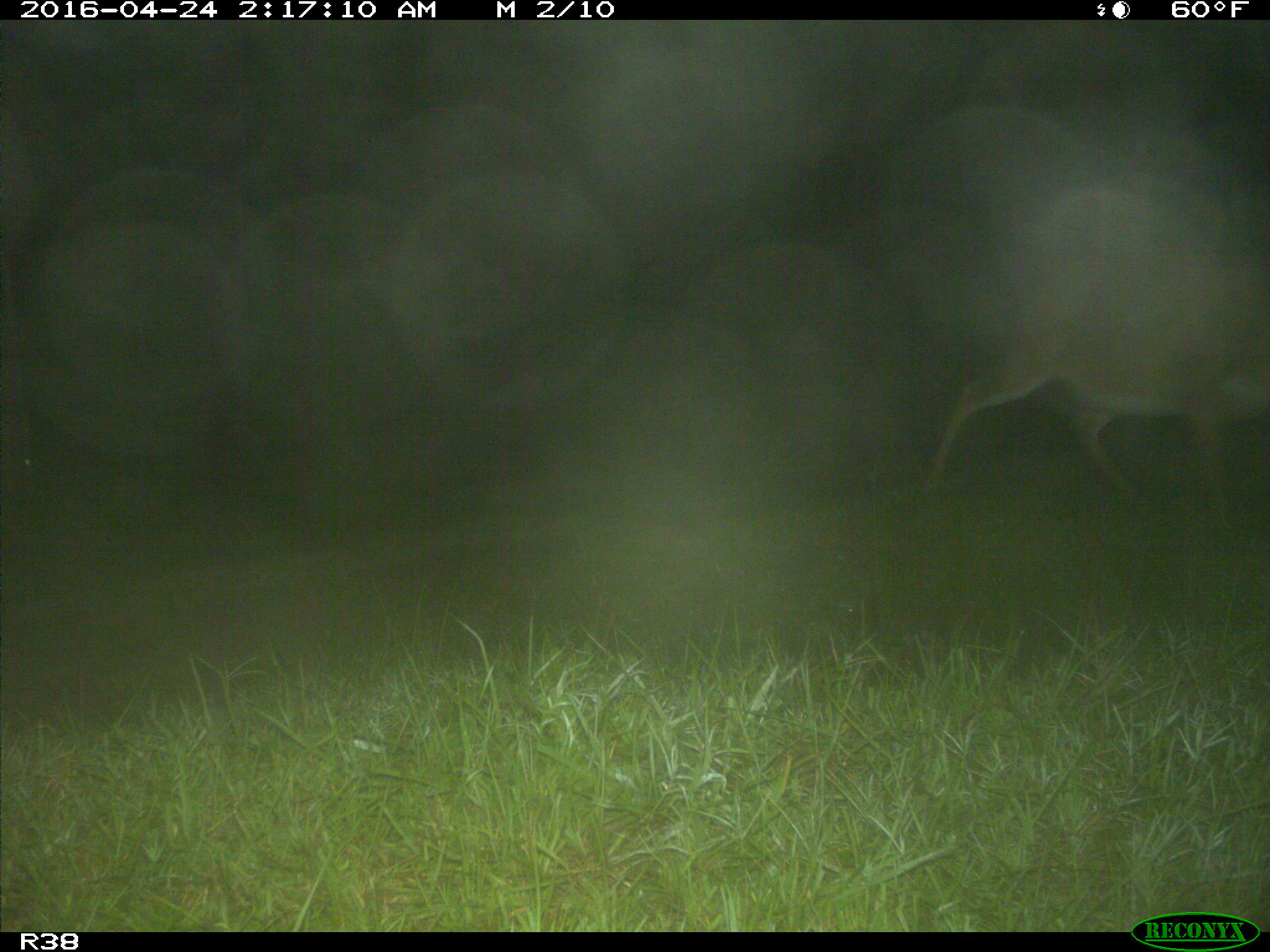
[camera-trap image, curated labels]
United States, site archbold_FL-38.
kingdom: Animalia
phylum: Chordata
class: Mammalia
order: Artiodactyla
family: Cervidae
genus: Odocoileus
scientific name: Odocoileus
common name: deer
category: unidentified deer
Unidentified deer (deer) (Odocoileus).